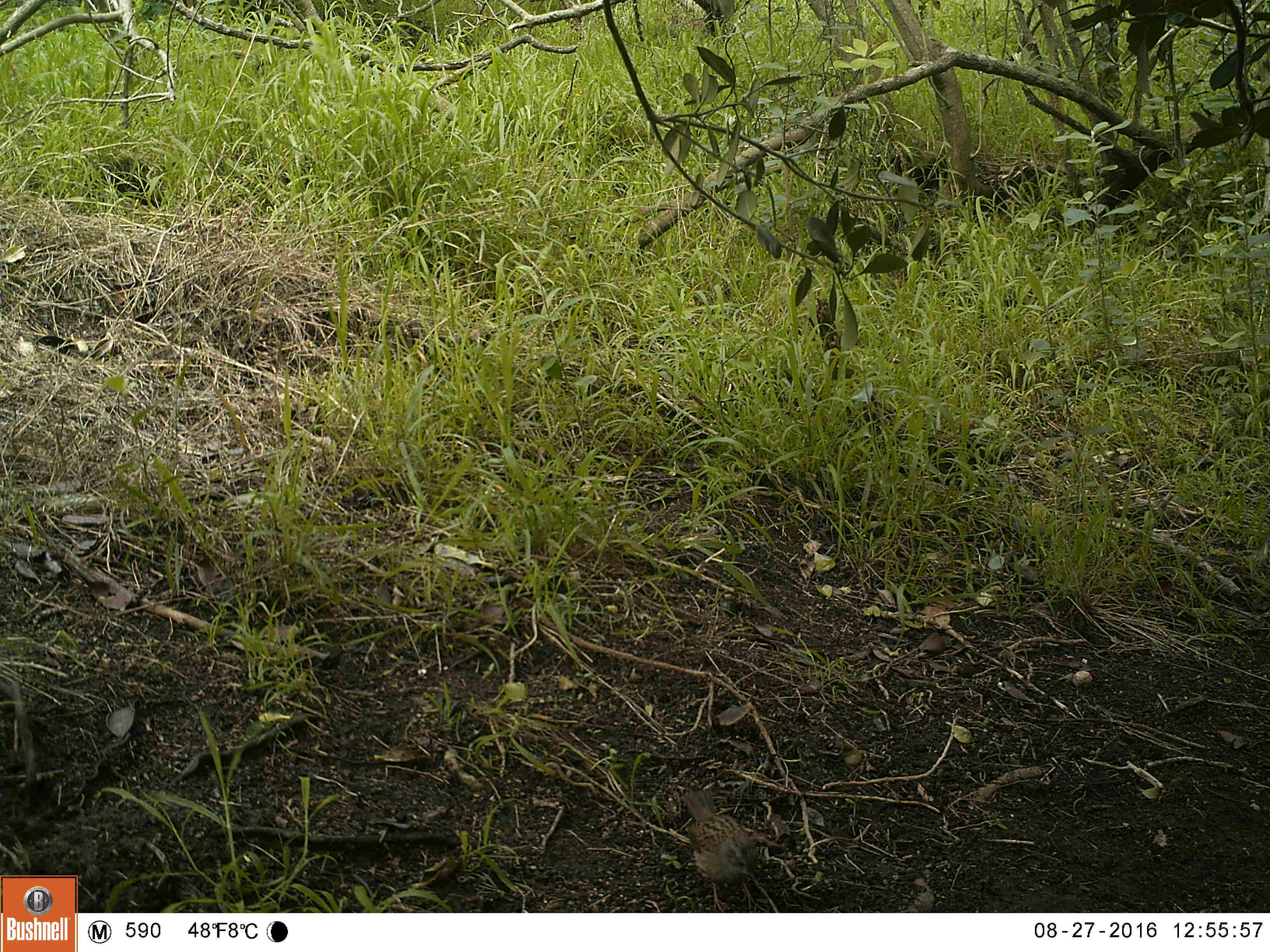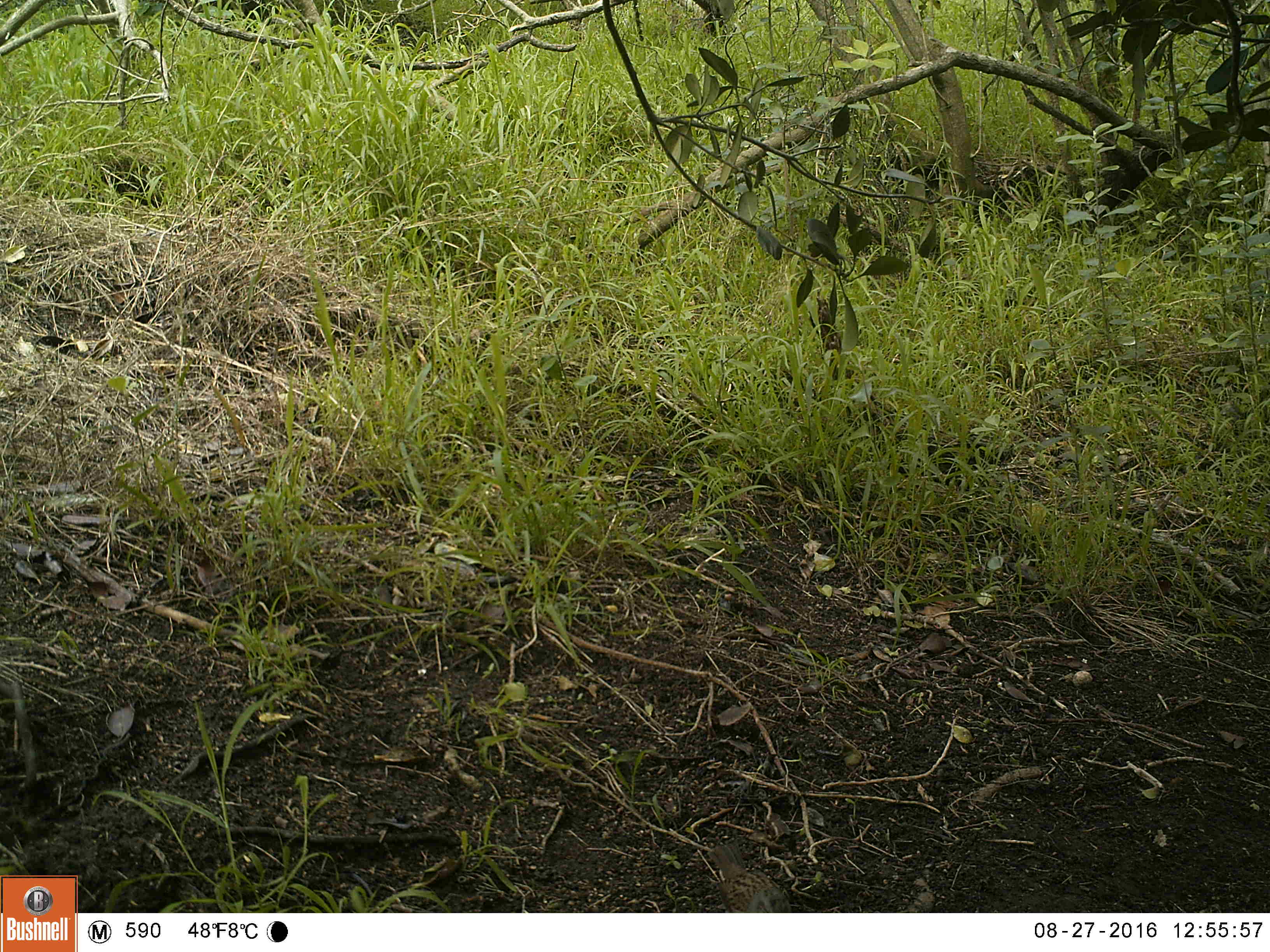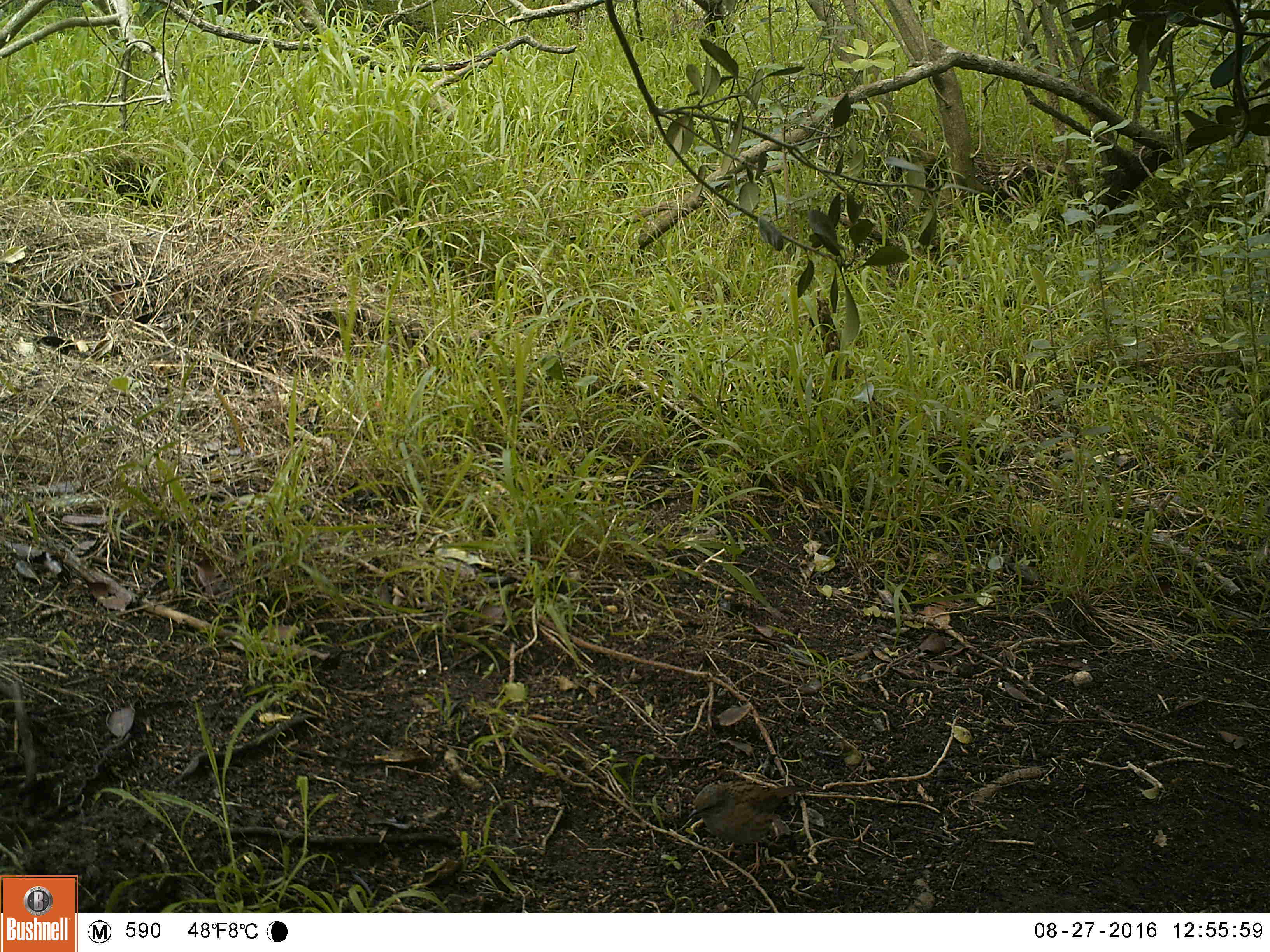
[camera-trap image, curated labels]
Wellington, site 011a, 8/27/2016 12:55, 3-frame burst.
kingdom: Animalia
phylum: Chordata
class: Aves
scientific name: Aves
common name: bird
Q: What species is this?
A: Bird (Aves).